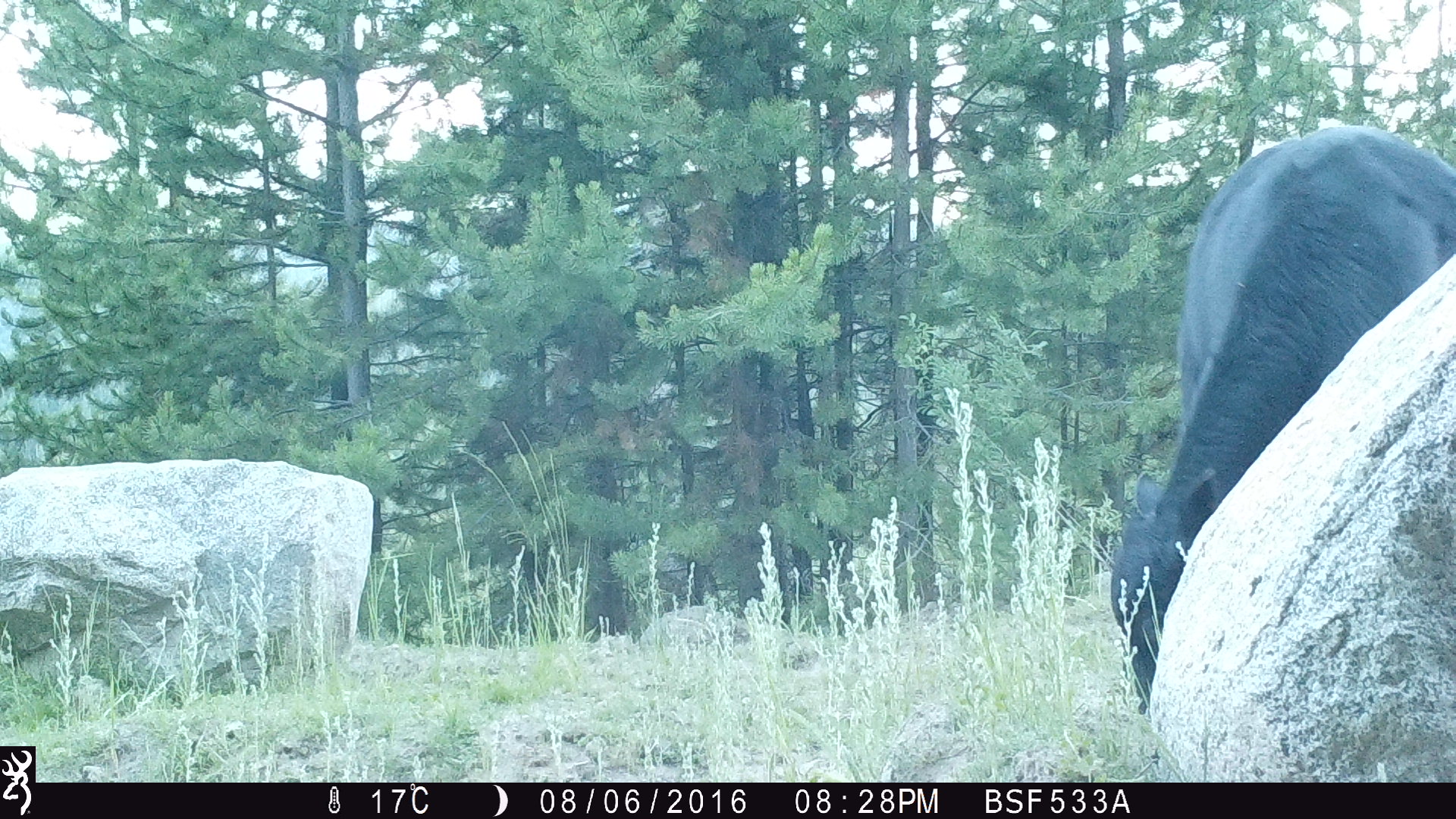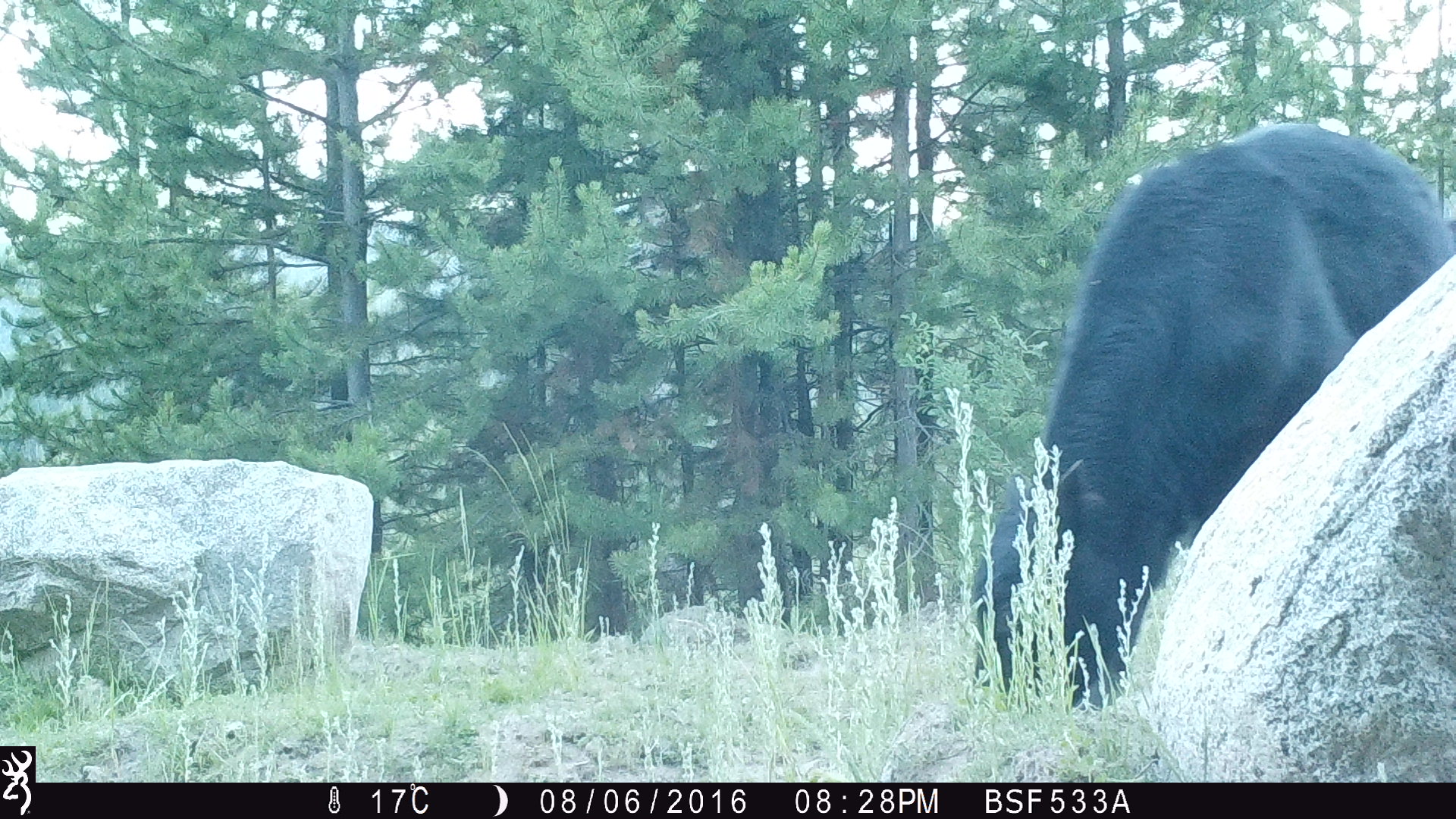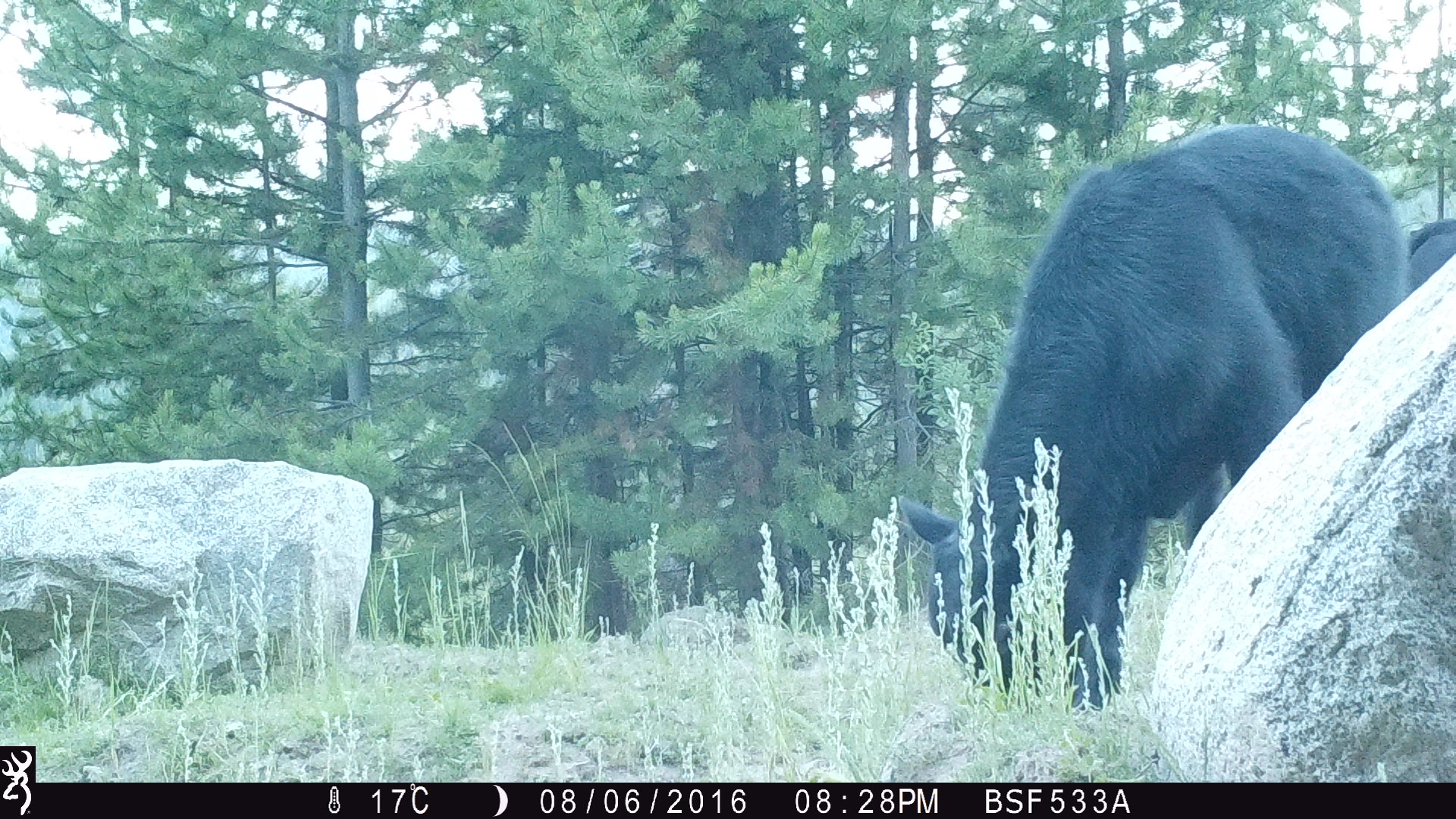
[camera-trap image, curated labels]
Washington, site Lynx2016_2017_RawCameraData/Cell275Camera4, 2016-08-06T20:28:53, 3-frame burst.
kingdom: Animalia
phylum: Chordata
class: Mammalia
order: Artiodactyla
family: Bovidae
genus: Bos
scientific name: Bos taurus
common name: domestic cattle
Domestic cattle (Bos taurus). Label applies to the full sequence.